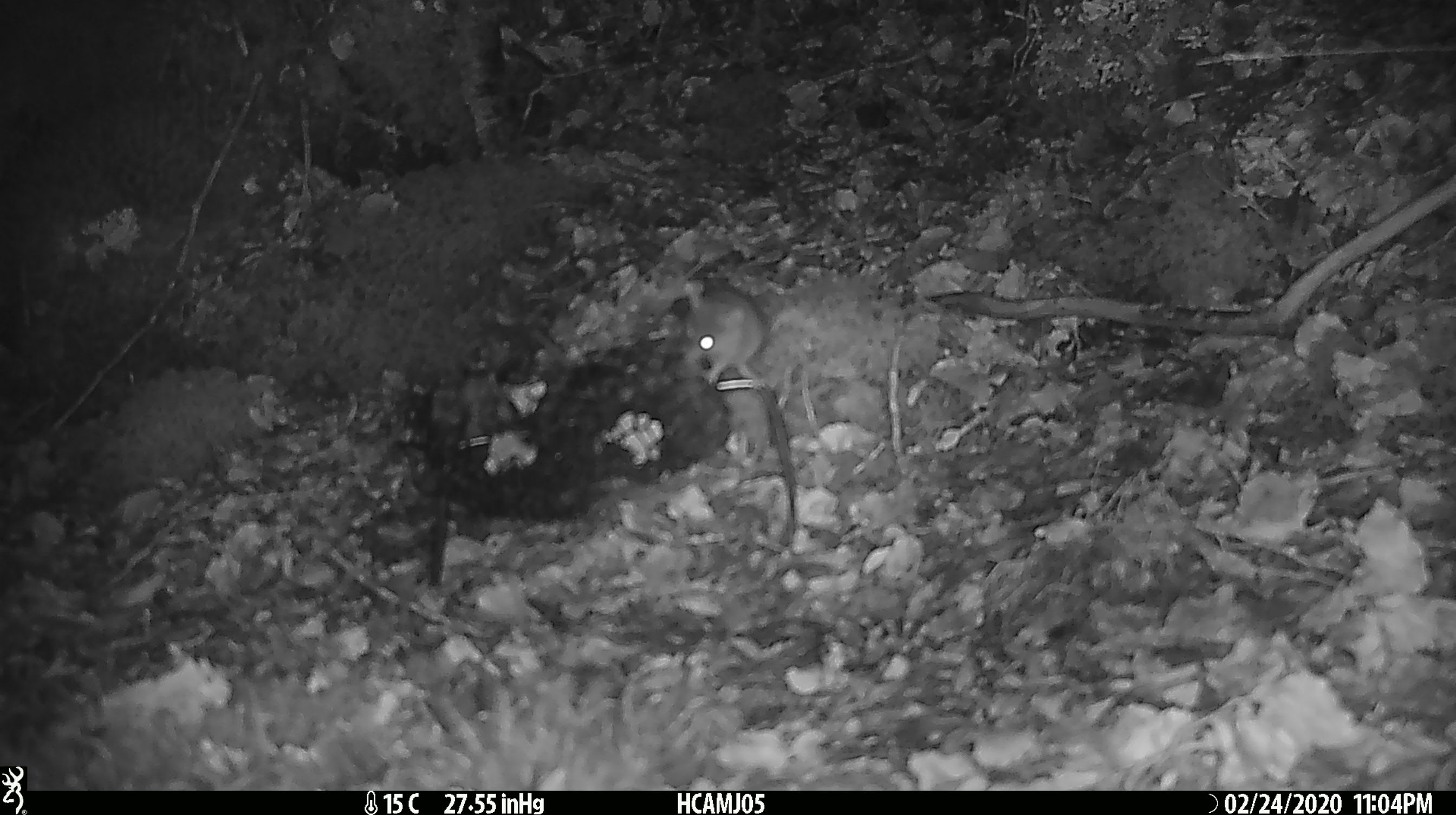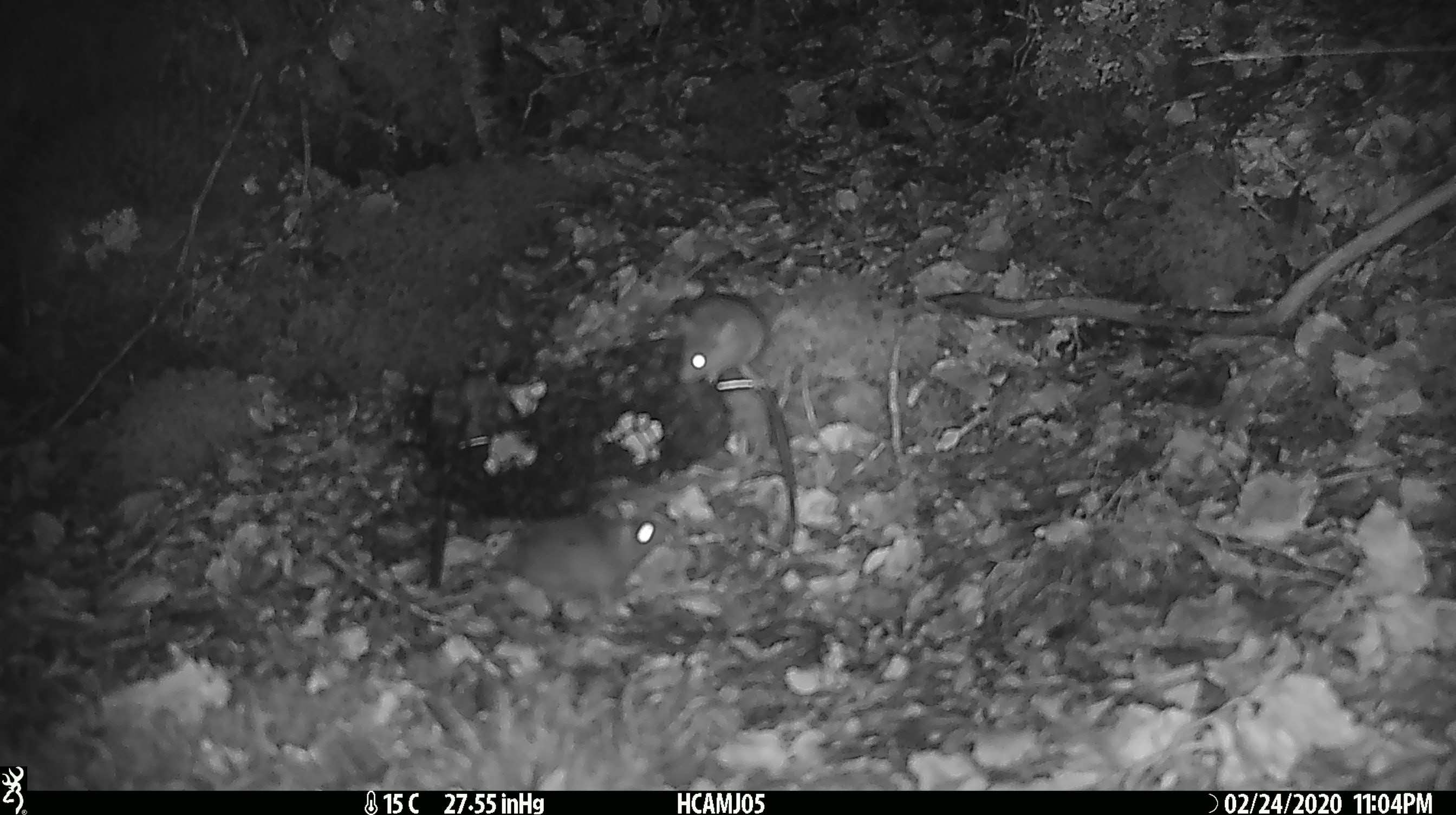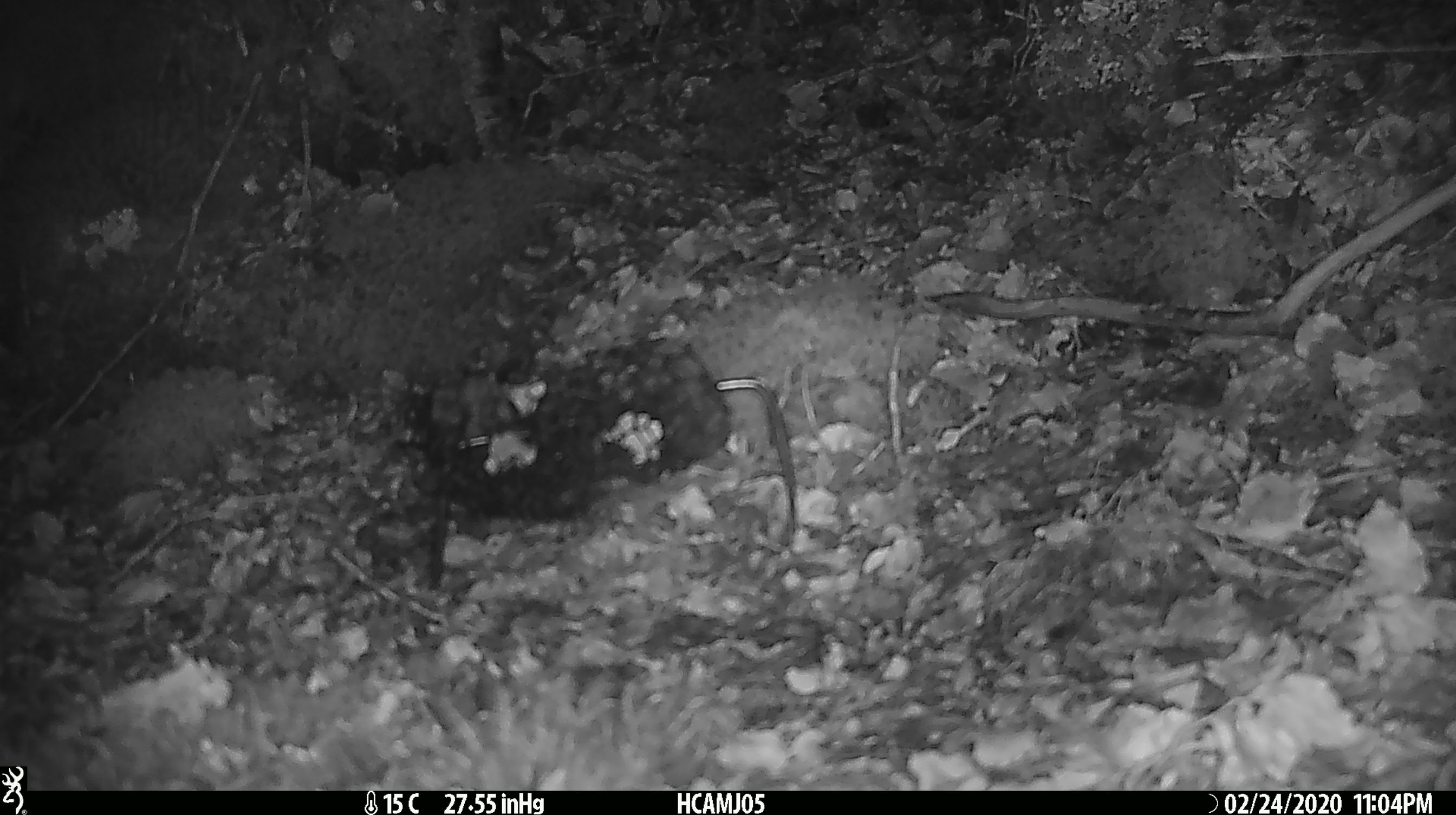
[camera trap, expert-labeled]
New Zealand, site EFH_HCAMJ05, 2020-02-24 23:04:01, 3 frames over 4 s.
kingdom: Animalia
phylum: Chordata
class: Mammalia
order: Rodentia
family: Muridae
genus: Mus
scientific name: Mus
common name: mouse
Mouse (Mus).